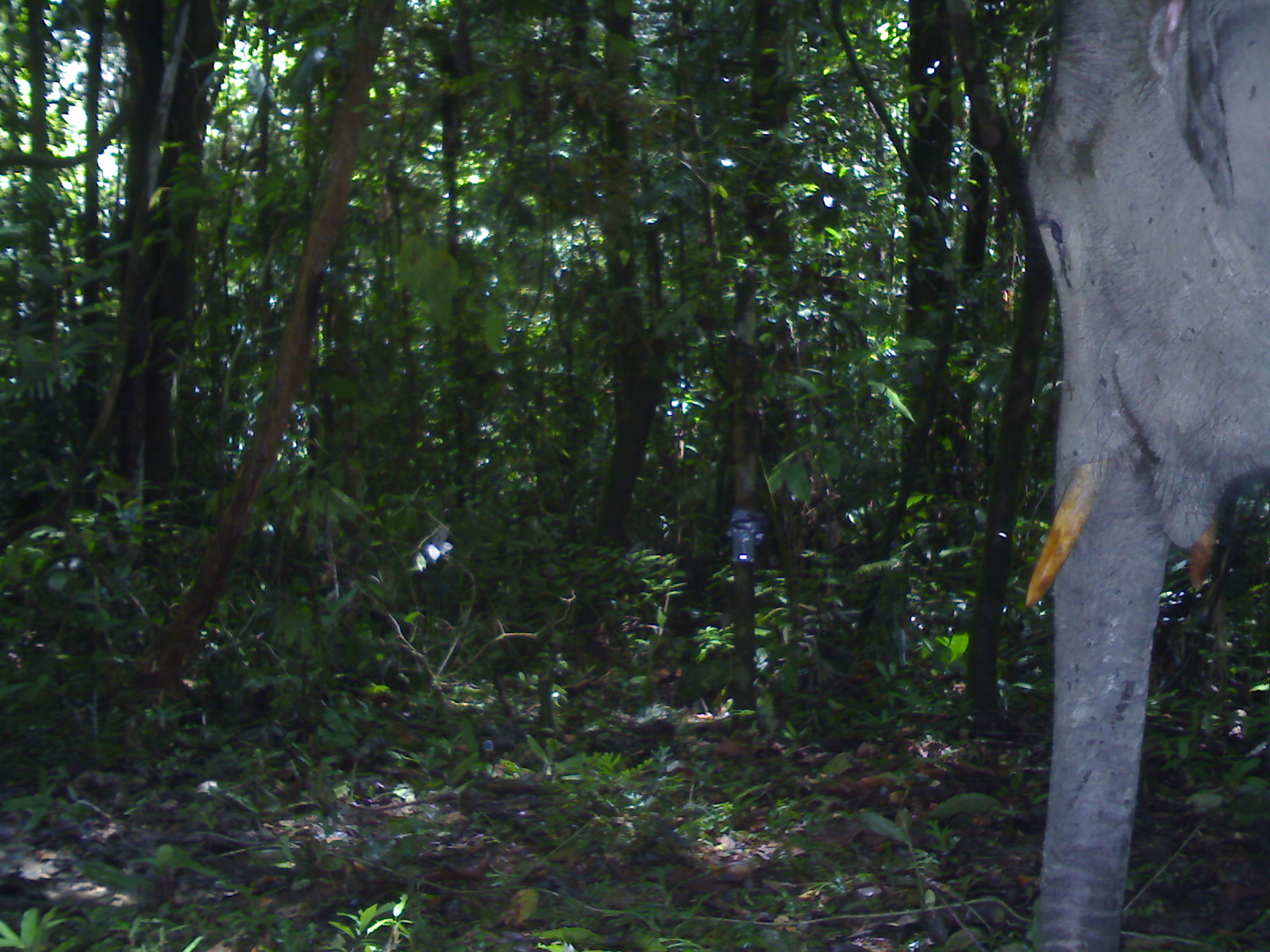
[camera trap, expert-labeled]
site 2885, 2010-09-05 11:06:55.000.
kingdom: Animalia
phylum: Chordata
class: Mammalia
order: Proboscidea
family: Elephantidae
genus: Elephas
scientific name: Elephas maximus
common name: asian elephant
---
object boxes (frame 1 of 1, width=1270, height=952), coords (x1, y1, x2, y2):
elephas maximus: (1023, 0, 1266, 946)